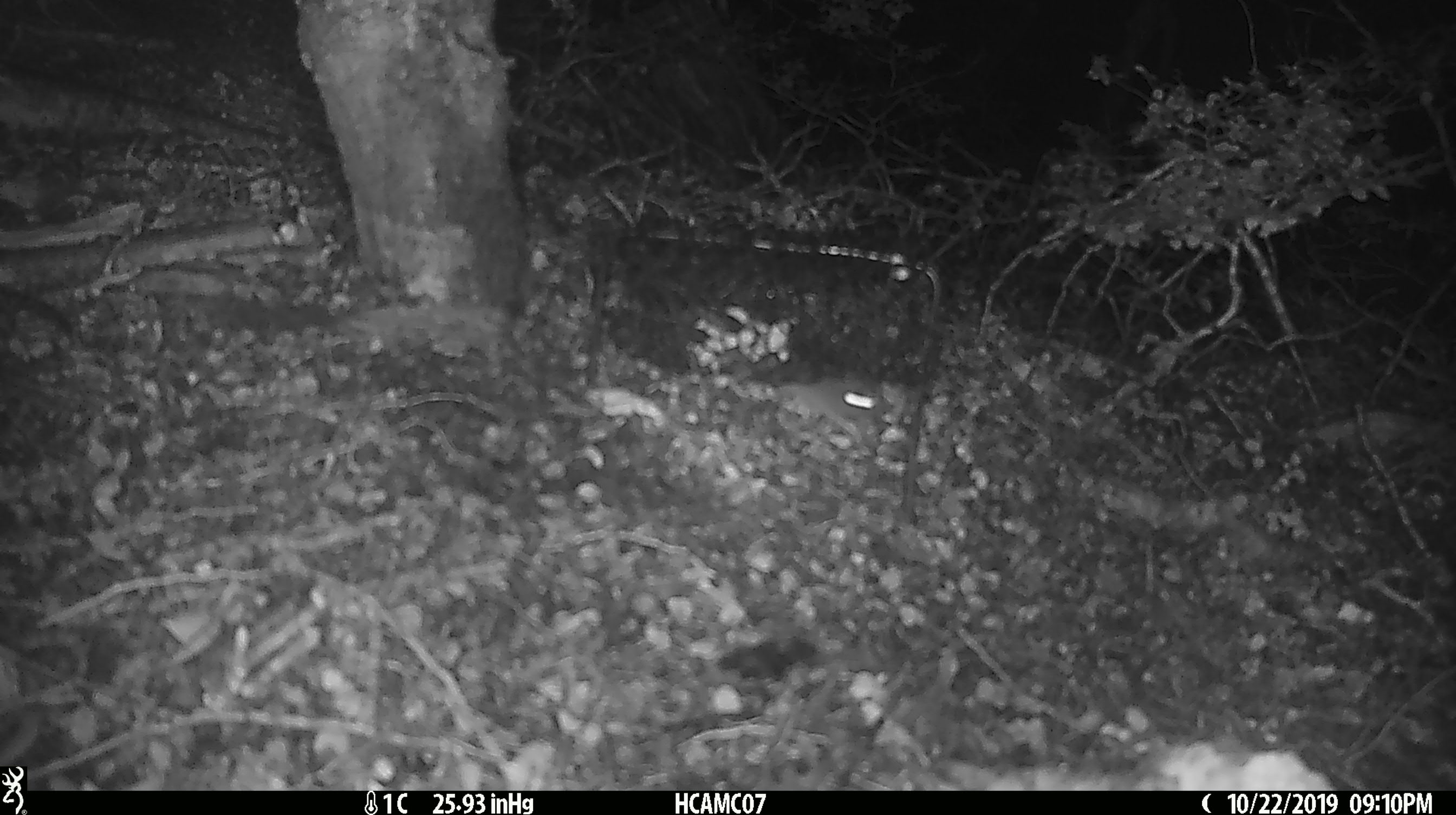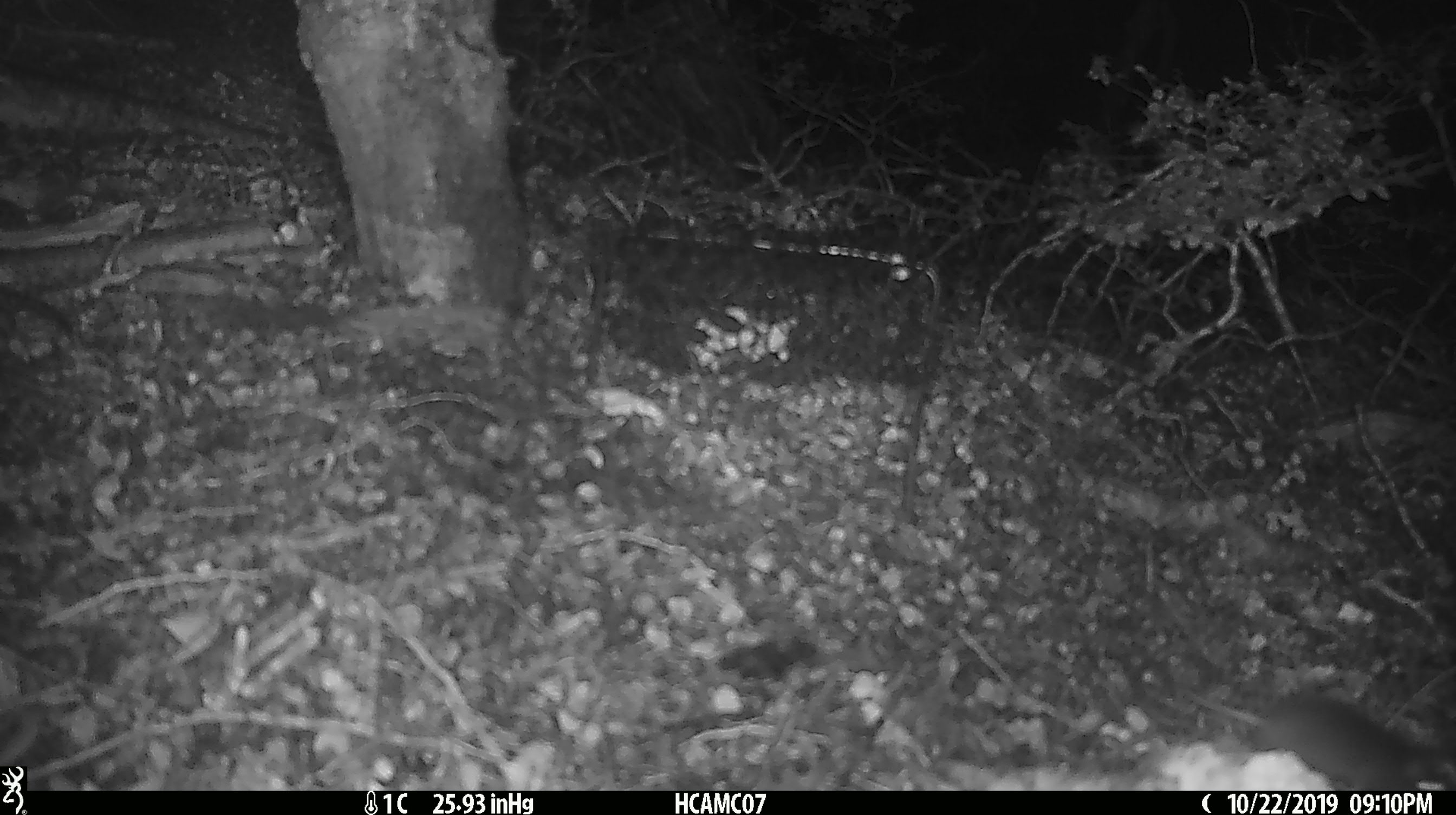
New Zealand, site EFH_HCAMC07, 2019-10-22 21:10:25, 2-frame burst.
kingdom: Animalia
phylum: Chordata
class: Mammalia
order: Rodentia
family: Muridae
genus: Mus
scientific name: Mus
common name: mouse